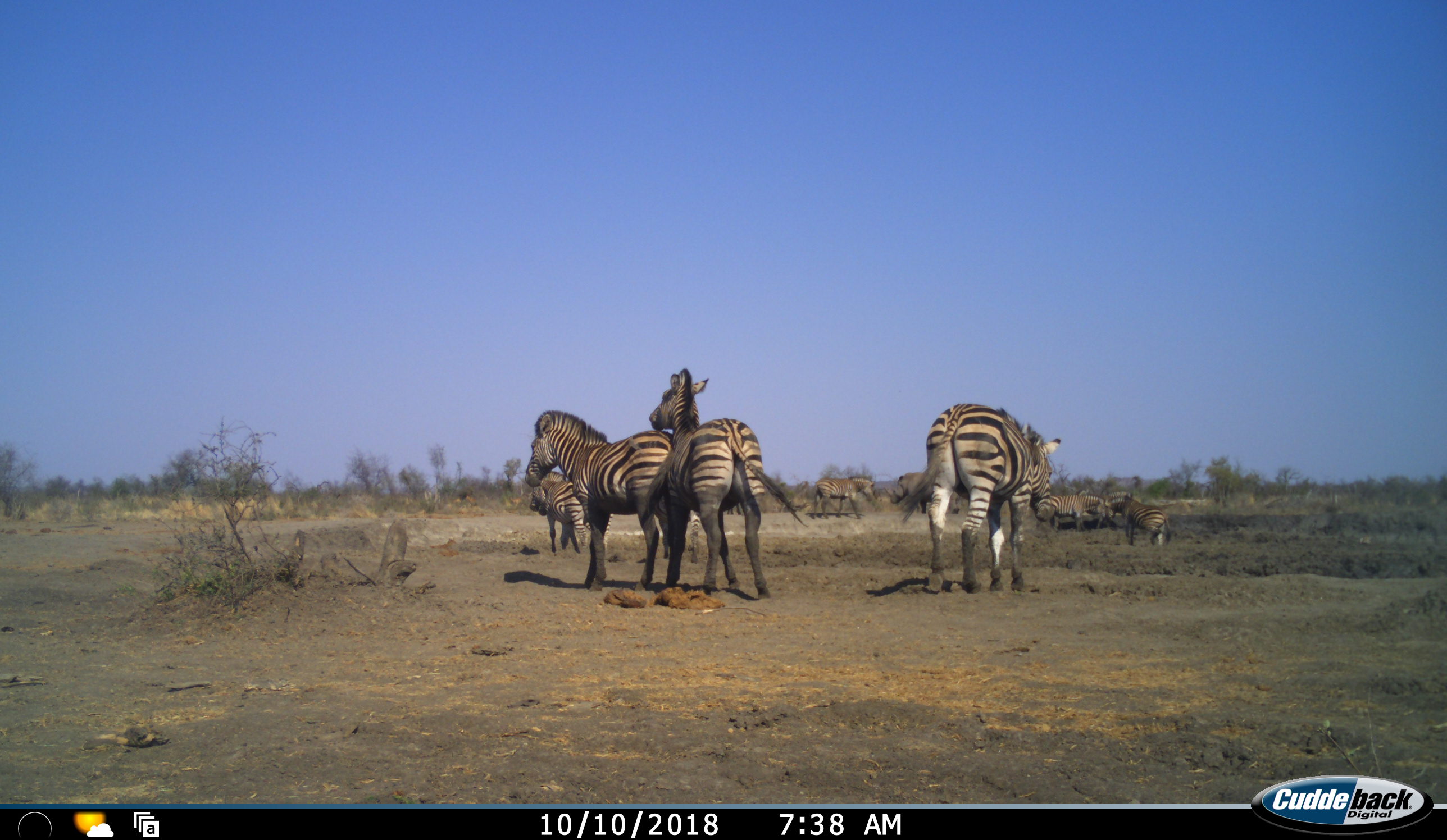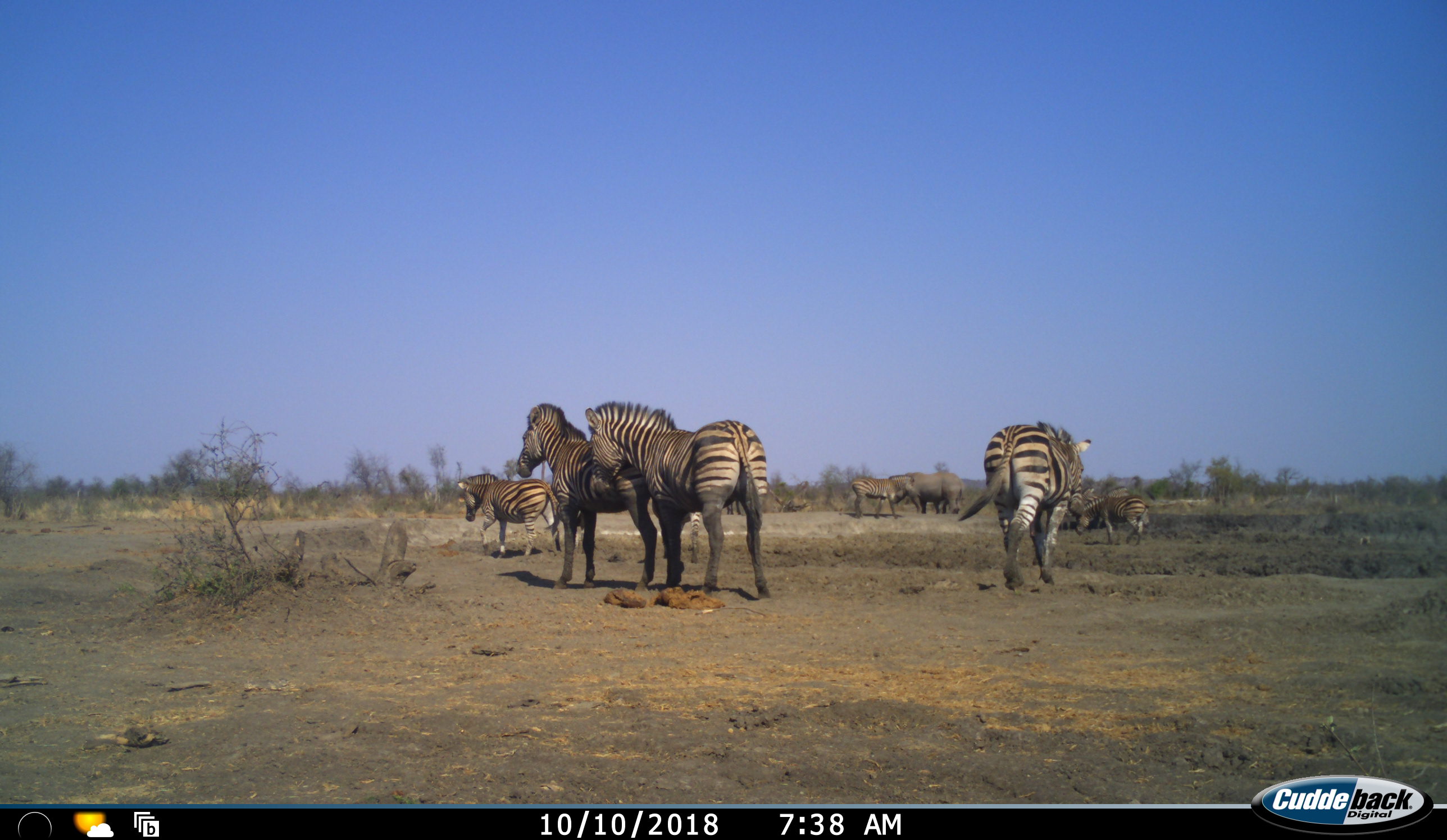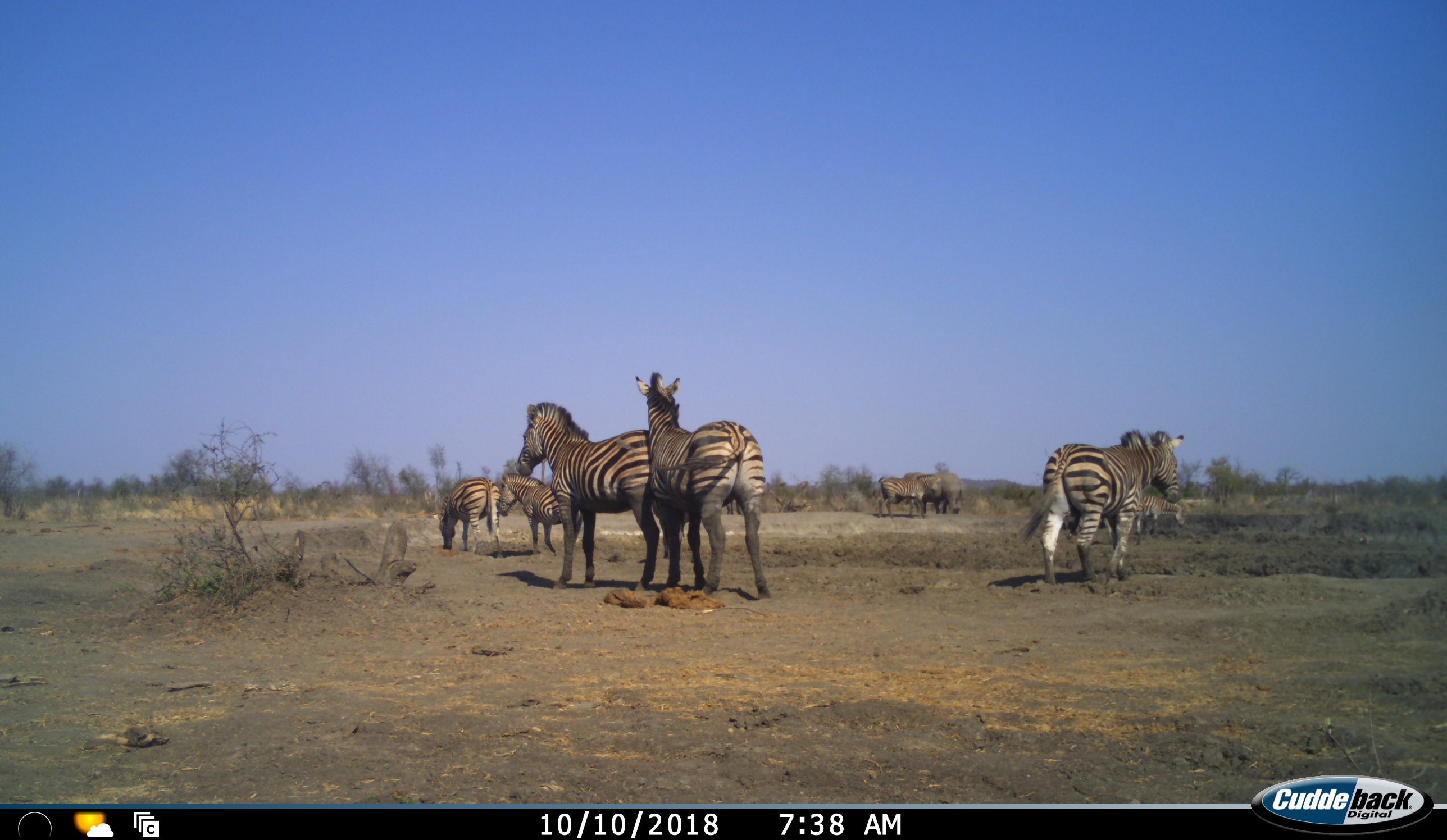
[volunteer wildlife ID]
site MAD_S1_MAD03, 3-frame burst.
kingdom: Animalia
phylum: Chordata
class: Mammalia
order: Perissodactyla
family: Rhinocerotidae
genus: Ceratotherium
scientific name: Ceratotherium simum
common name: white rhinoceros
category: rhinoceroswhite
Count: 1.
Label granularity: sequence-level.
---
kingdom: Animalia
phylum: Chordata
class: Mammalia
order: Perissodactyla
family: Equidae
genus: Equus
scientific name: Equus quagga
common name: plains zebra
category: zebraplains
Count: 8.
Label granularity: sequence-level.